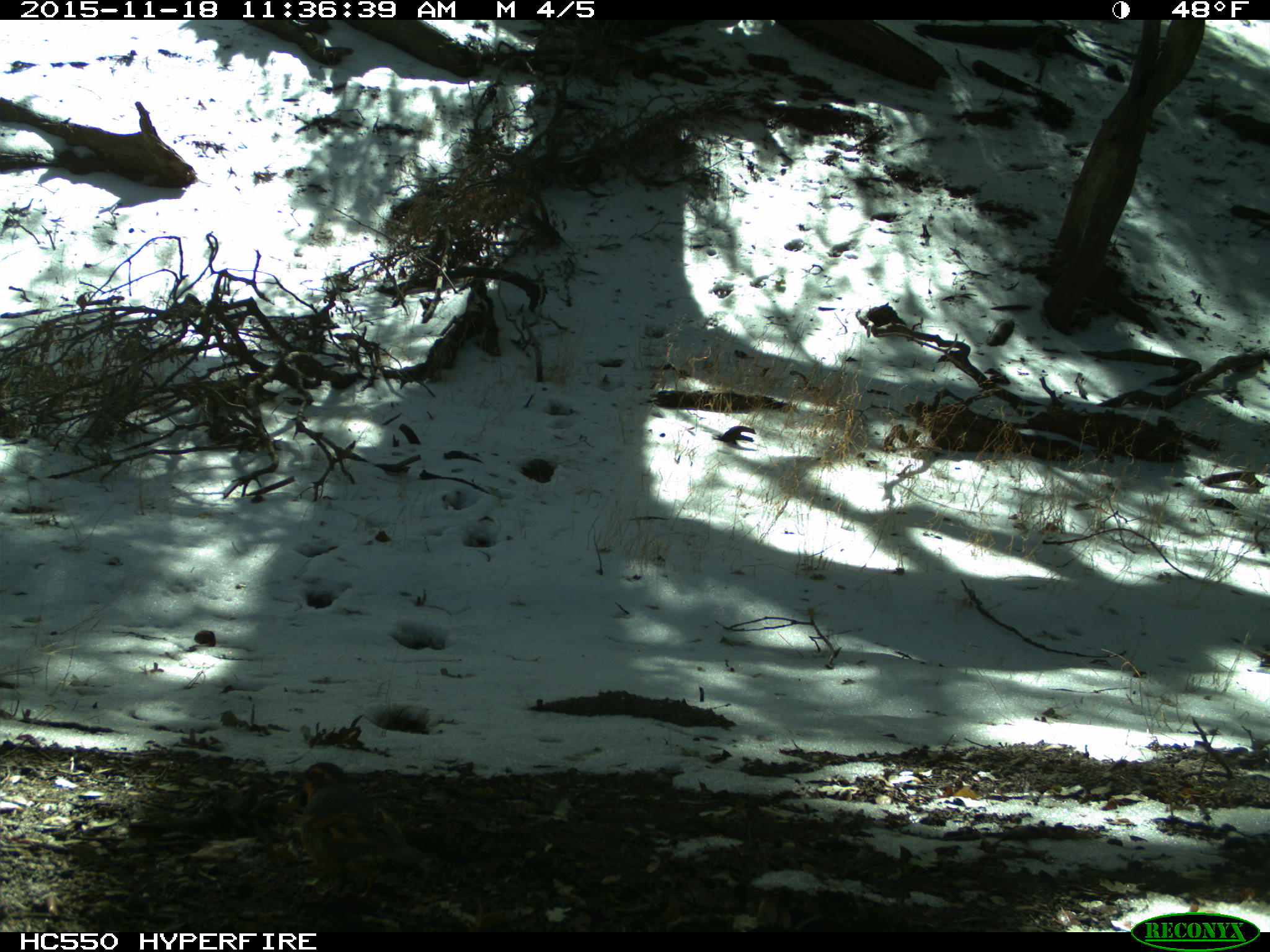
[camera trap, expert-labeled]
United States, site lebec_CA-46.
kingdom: Animalia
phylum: Chordata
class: Aves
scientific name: Aves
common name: birds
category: unidentified bird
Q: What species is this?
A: Unidentified bird (birds) (Aves).